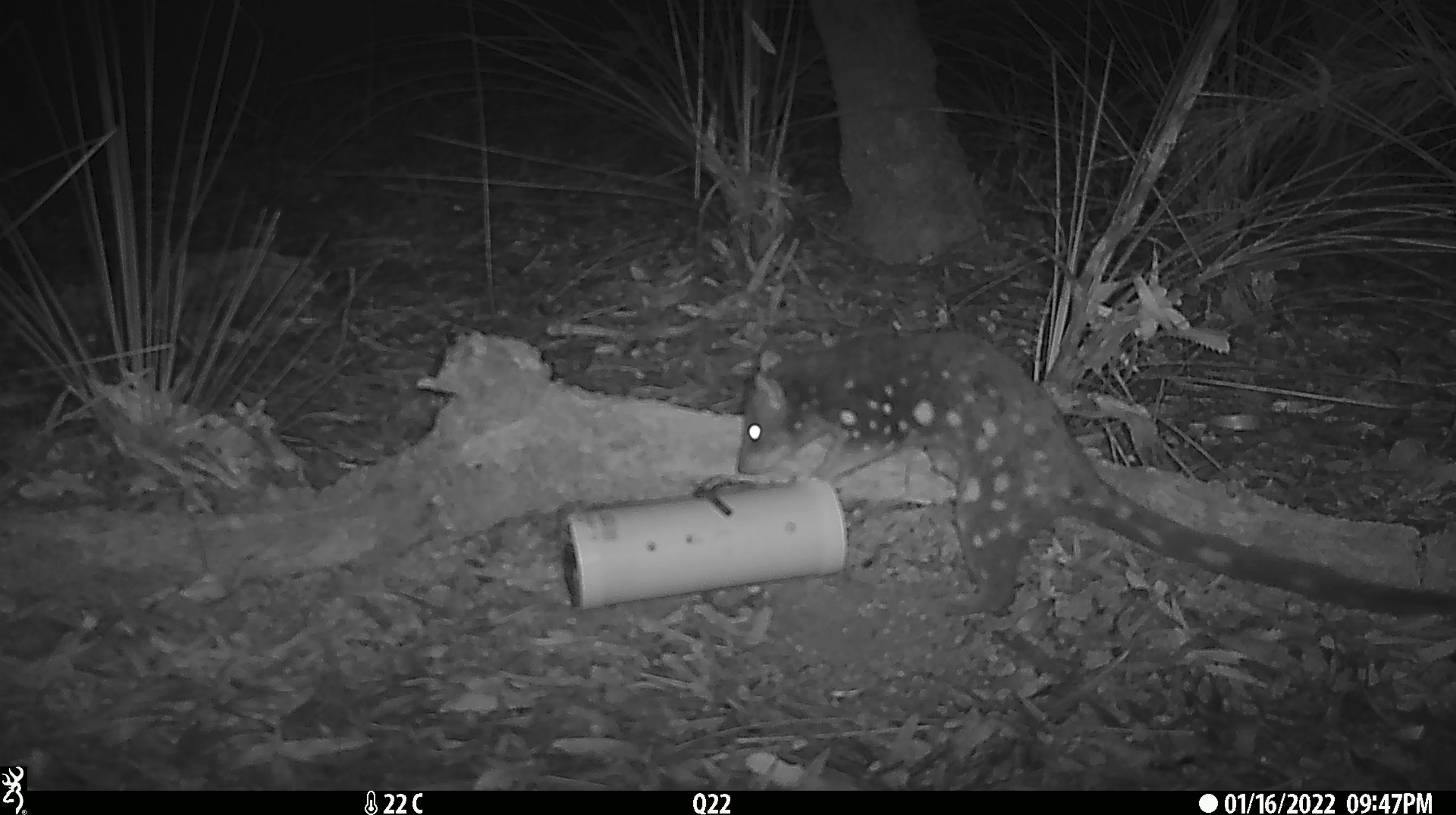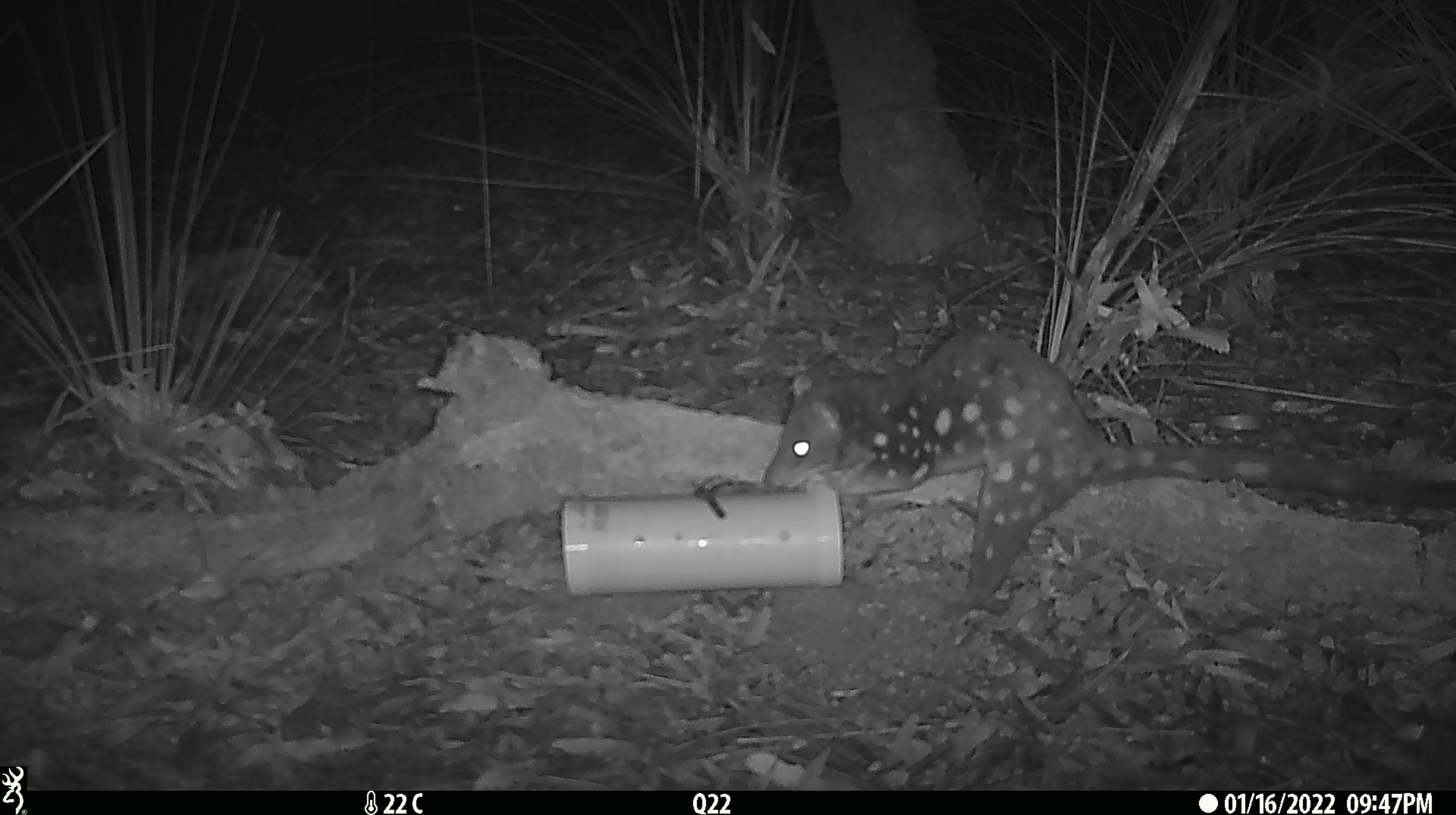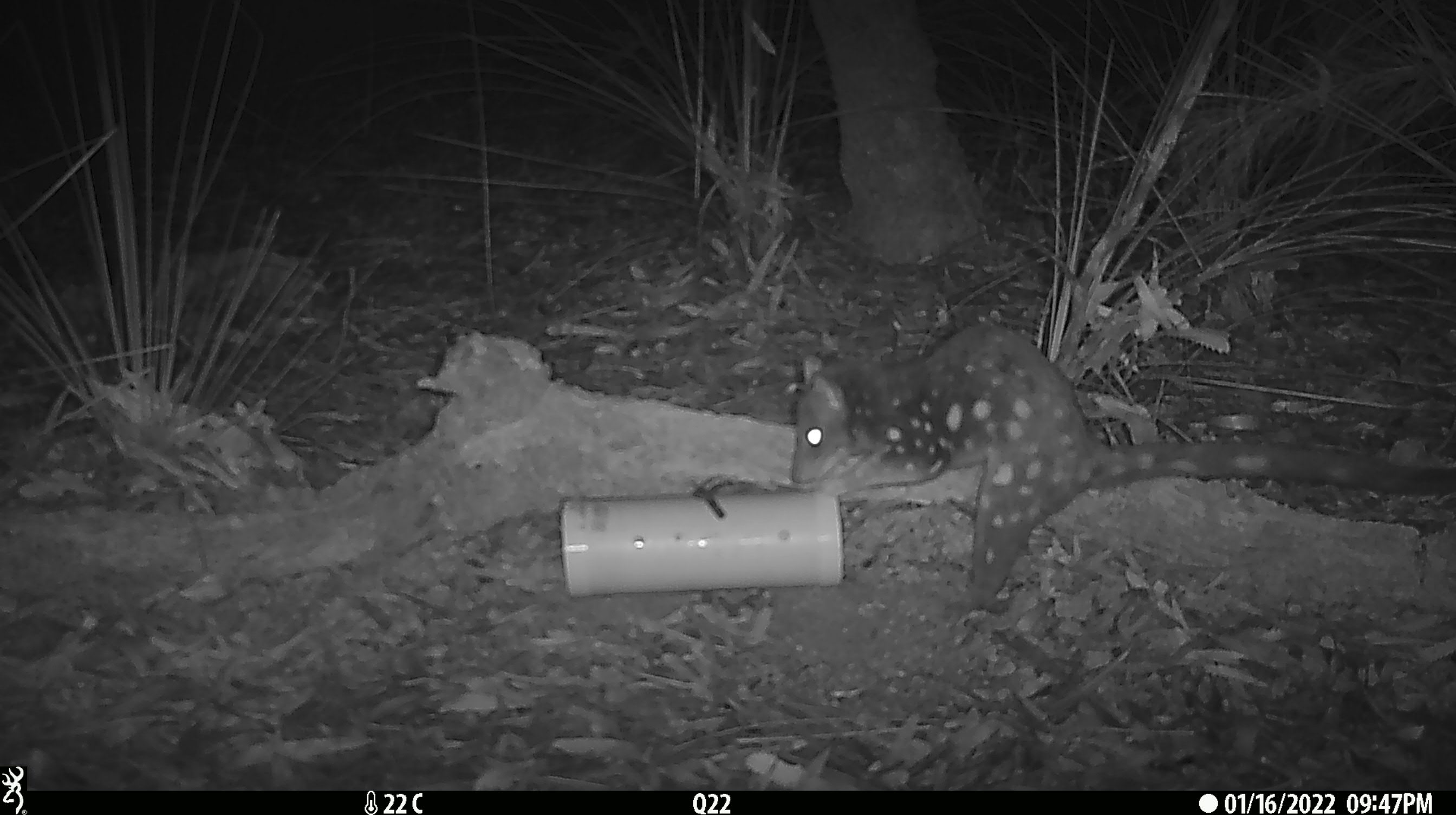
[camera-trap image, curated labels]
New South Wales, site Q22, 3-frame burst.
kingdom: Animalia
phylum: Chordata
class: Mammalia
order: Dasyuromorphia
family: Dasyuridae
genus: Dasyurus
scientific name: Dasyurus maculatus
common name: spotted-tailed quoll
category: quoll